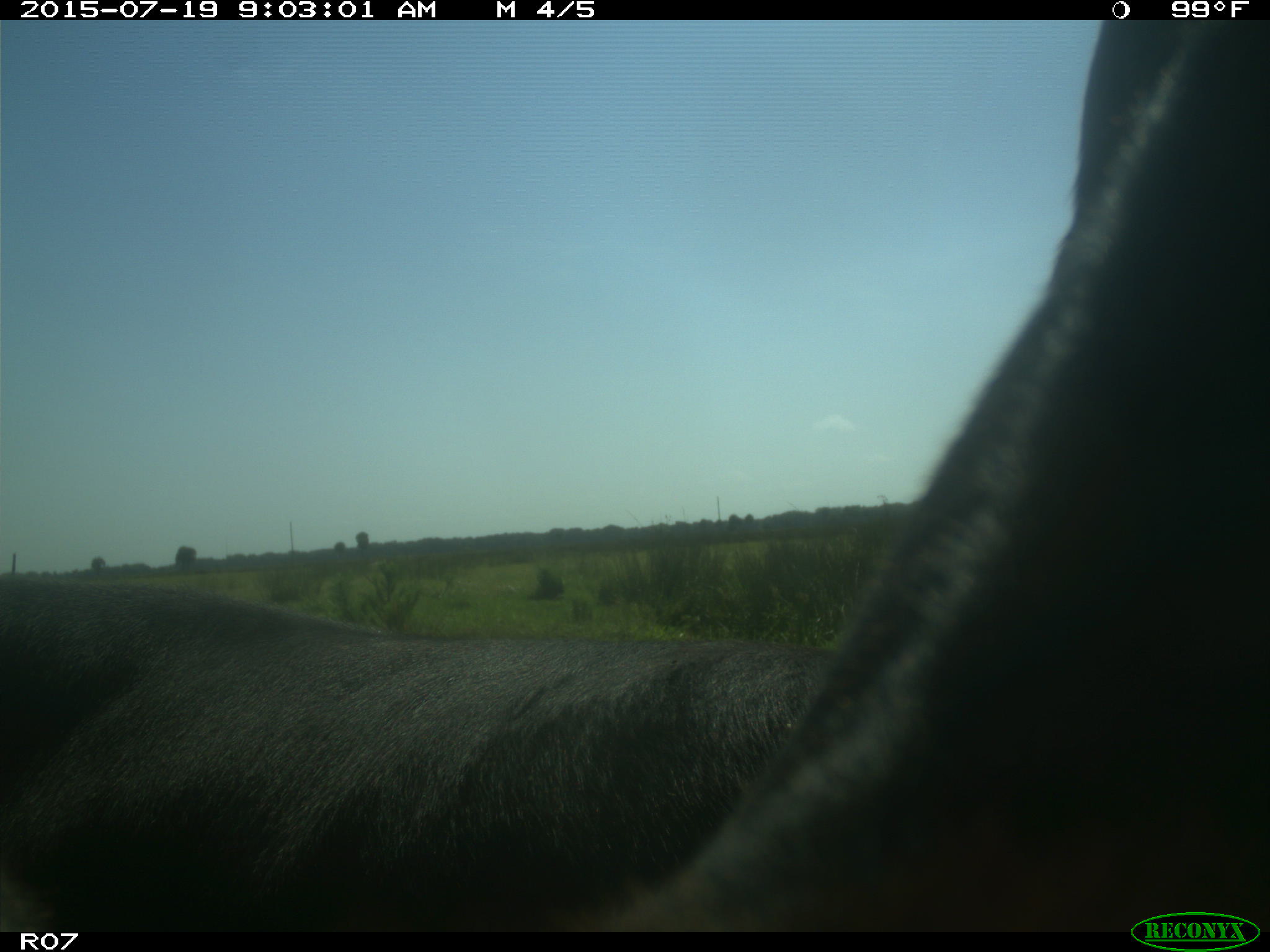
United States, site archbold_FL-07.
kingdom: Animalia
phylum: Chordata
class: Mammalia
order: Artiodactyla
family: Bovidae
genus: Bos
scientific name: Bos taurus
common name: domestic cow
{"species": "Bos taurus (domestic cow)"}